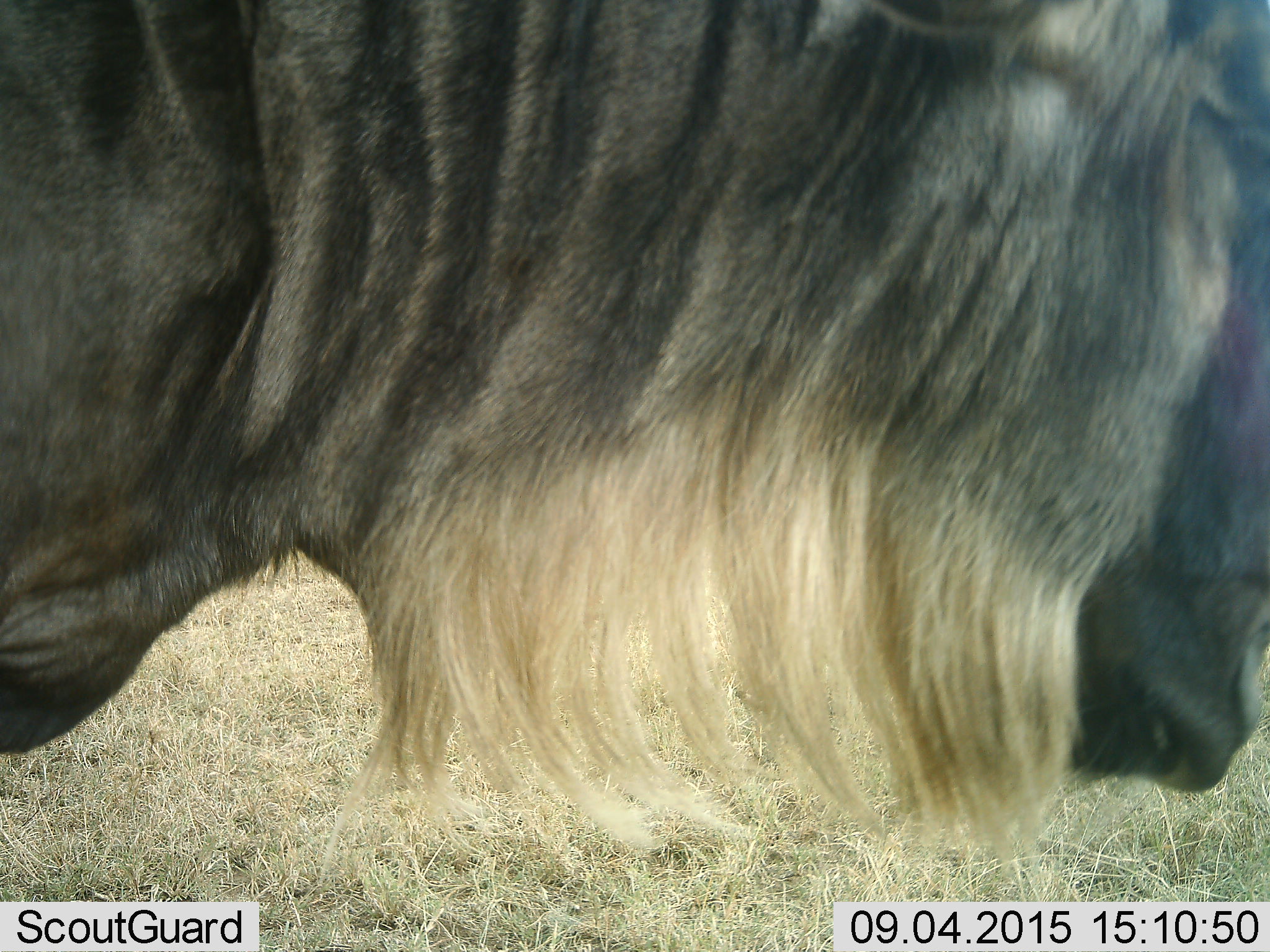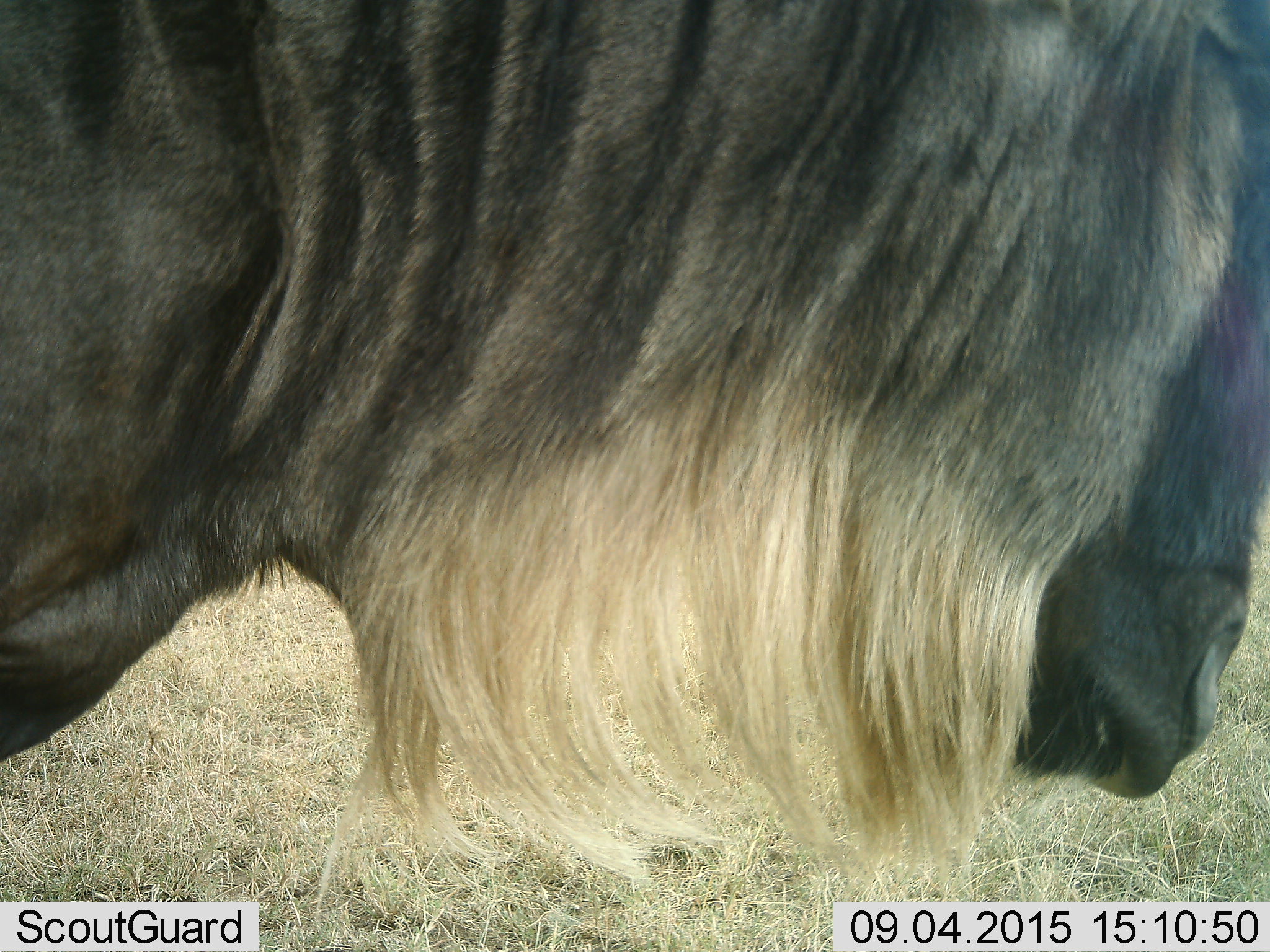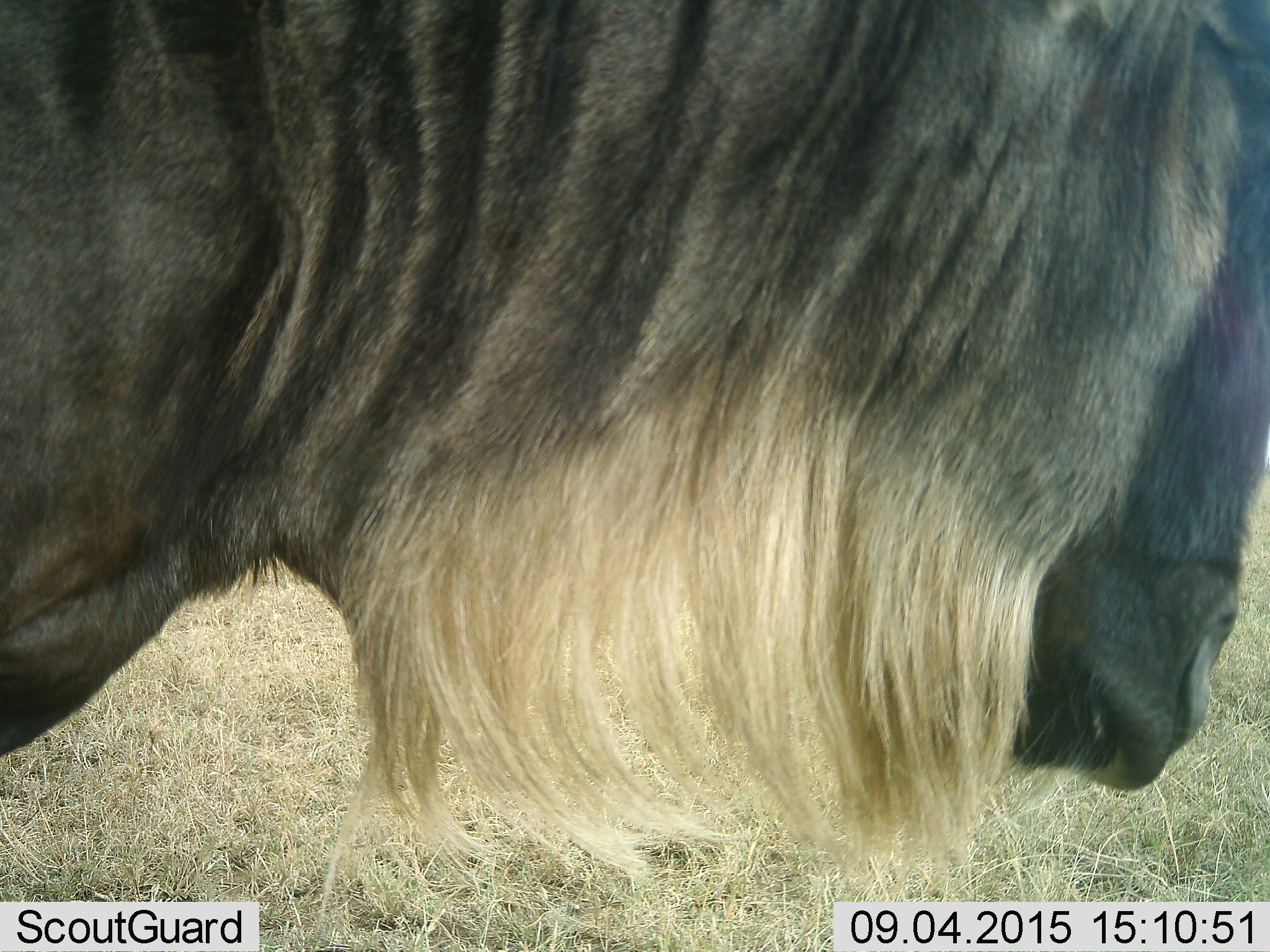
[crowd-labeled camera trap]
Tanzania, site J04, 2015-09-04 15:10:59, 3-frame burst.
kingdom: Animalia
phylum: Chordata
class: Mammalia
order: Artiodactyla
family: Bovidae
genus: Connochaetes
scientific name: Connochaetes taurinus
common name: blue wildebeest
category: wildebeest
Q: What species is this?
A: Wildebeest (blue wildebeest) (Connochaetes taurinus).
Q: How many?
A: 1.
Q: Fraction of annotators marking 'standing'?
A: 90%.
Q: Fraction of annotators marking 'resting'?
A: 0%.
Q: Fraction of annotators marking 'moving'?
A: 10%.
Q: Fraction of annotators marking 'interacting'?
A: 0%.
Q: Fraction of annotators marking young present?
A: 0%.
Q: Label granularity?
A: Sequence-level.